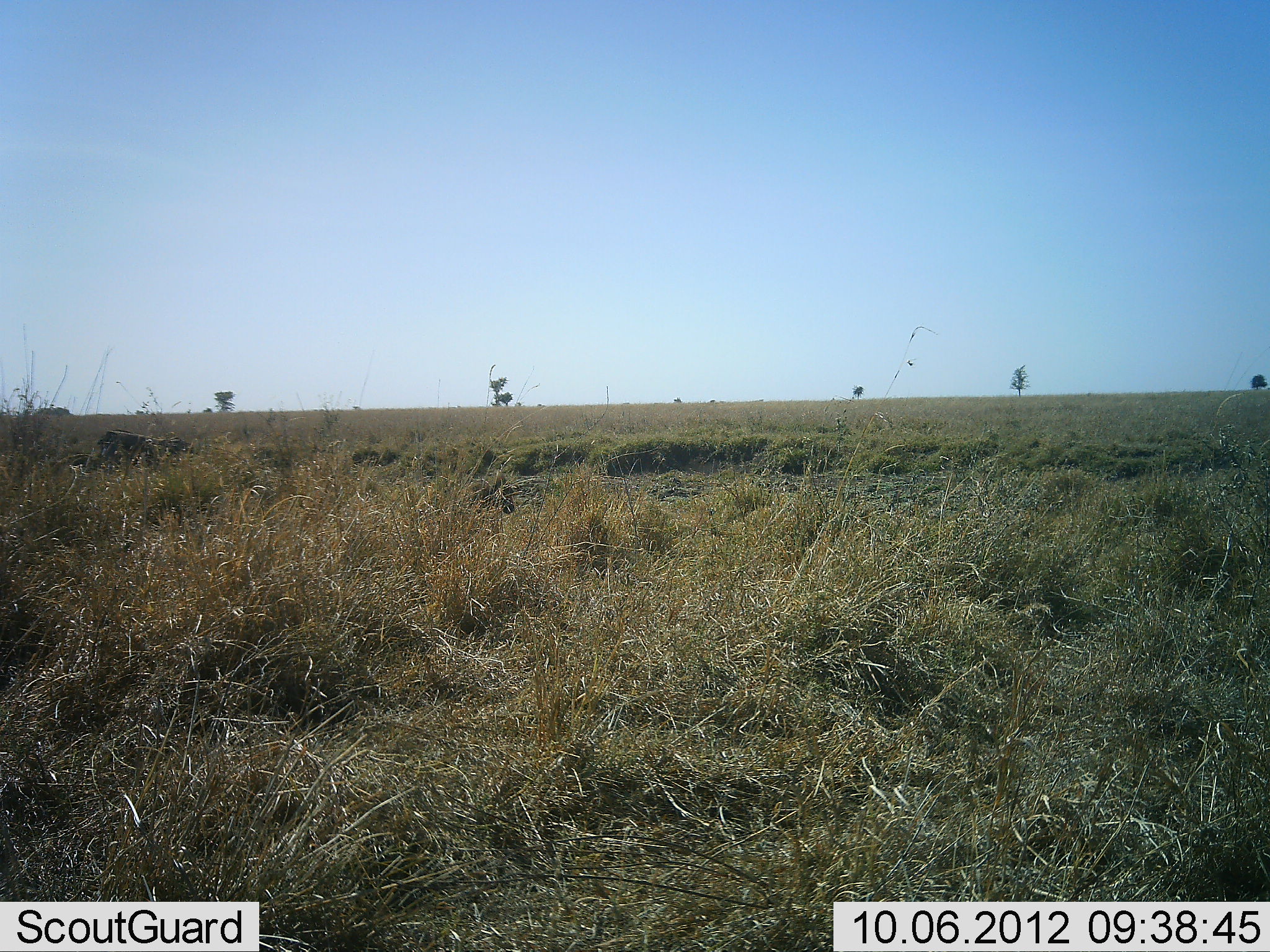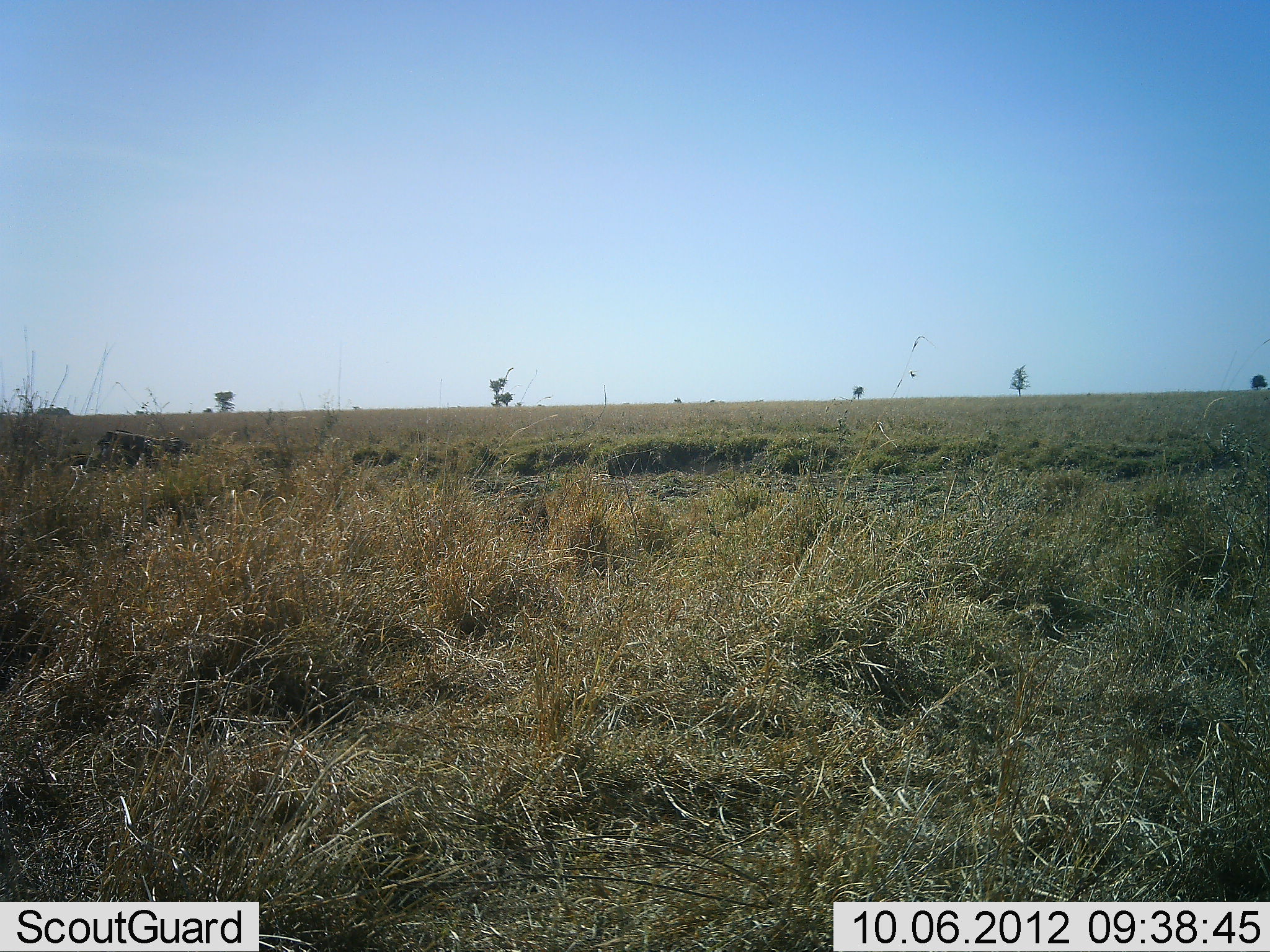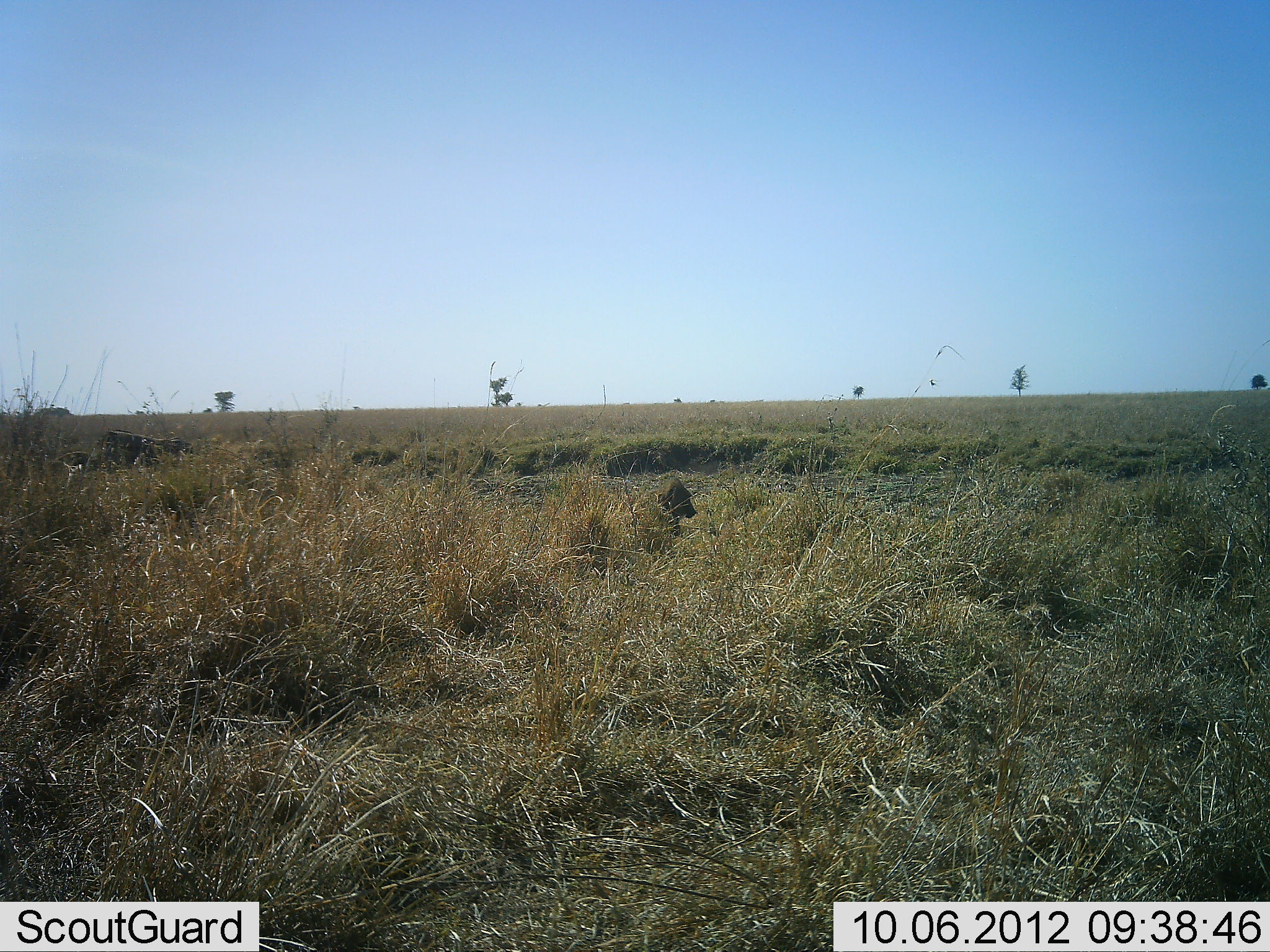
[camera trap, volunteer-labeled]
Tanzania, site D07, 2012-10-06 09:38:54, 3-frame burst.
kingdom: Animalia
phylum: Chordata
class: Mammalia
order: Primates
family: Cercopithecidae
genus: Papio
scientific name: Papio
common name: baboon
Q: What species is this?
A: Baboon (Papio).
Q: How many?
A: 1.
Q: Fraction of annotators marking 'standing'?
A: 0%.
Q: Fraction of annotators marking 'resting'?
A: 0%.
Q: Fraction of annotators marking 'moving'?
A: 100%.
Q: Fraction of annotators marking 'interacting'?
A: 0%.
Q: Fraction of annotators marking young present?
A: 0%.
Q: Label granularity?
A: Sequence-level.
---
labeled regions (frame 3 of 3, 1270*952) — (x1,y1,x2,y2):
animal: (651,477,696,536)